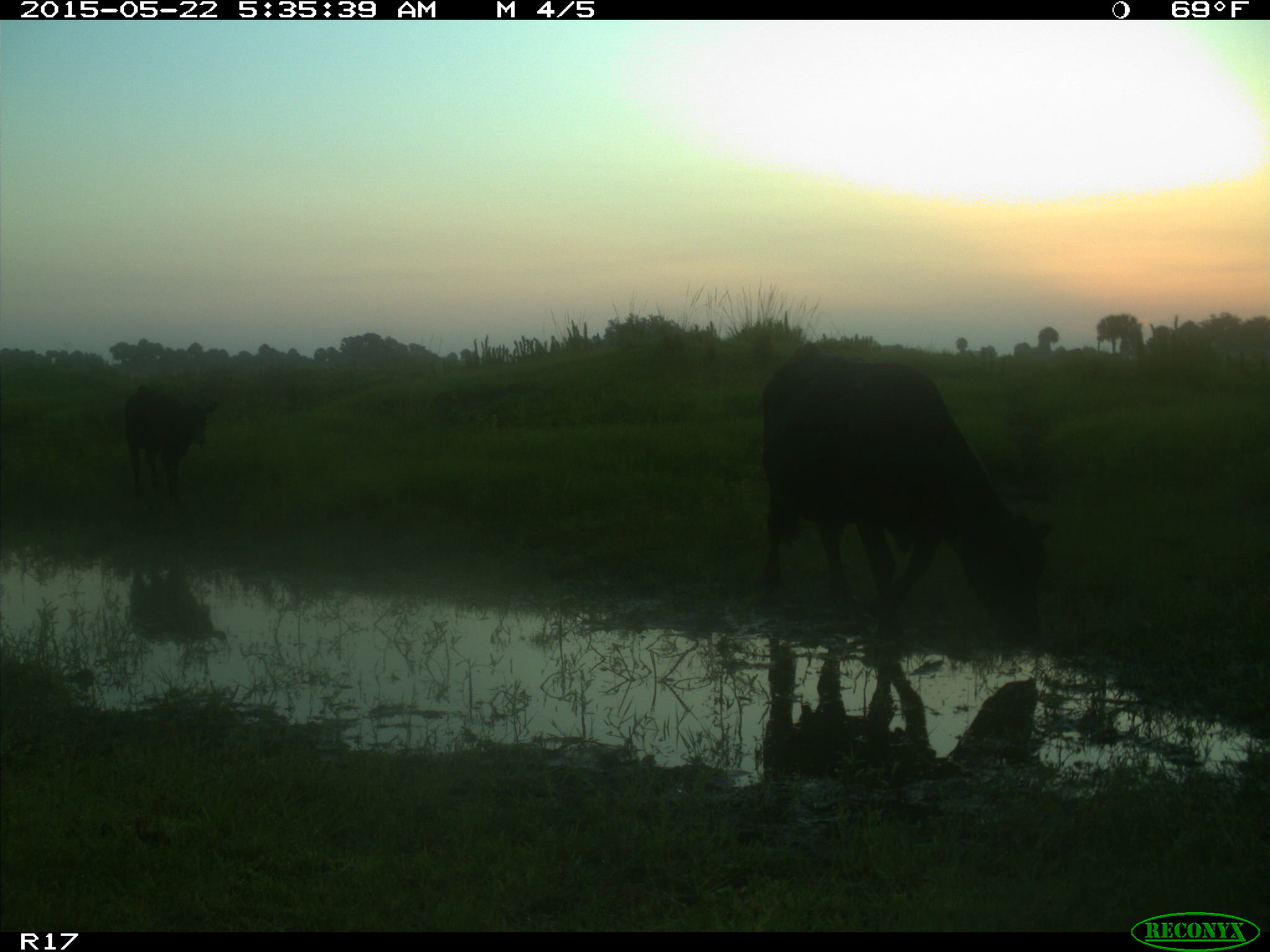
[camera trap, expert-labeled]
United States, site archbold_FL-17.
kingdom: Animalia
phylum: Chordata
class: Mammalia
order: Artiodactyla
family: Bovidae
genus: Bos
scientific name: Bos taurus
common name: domestic cow